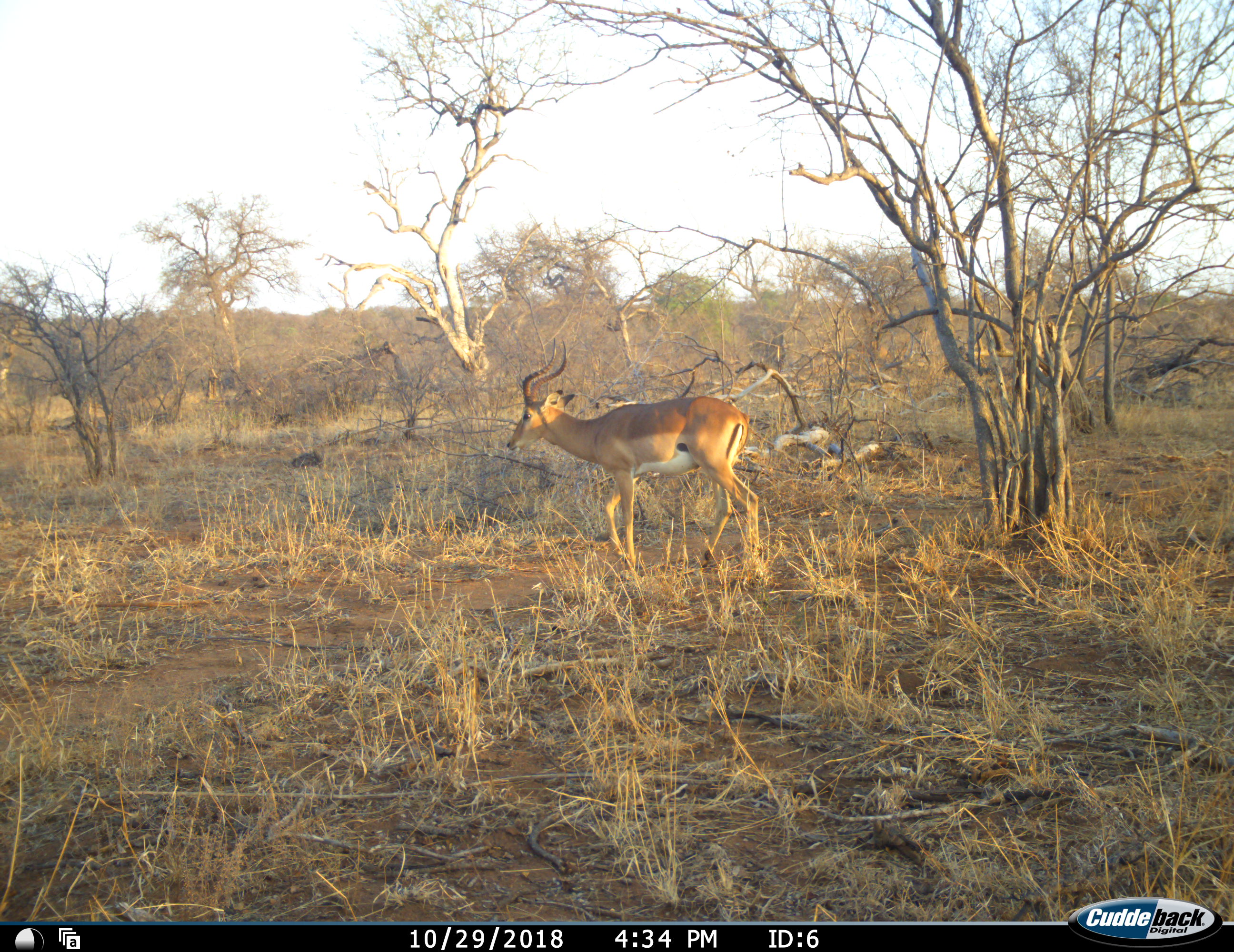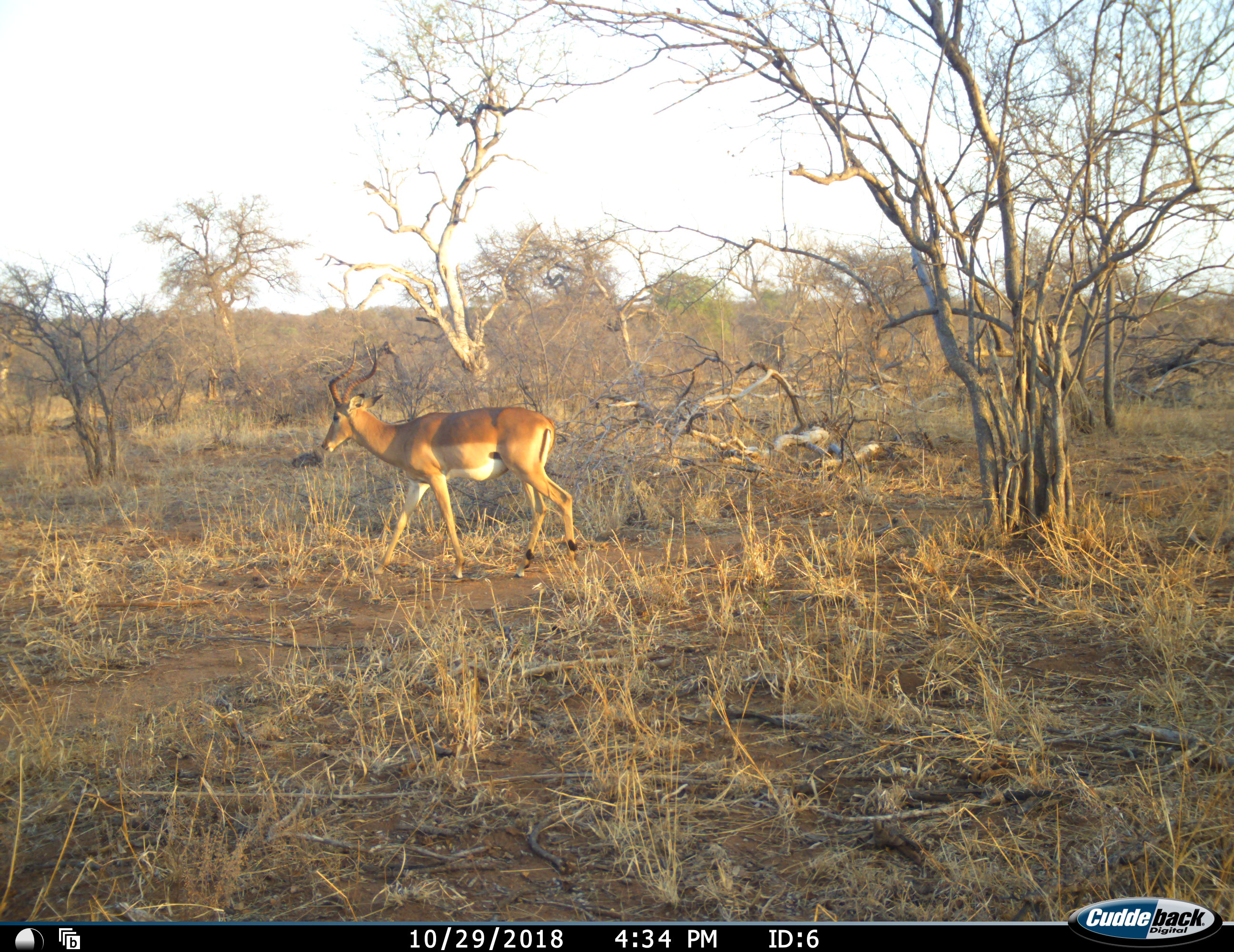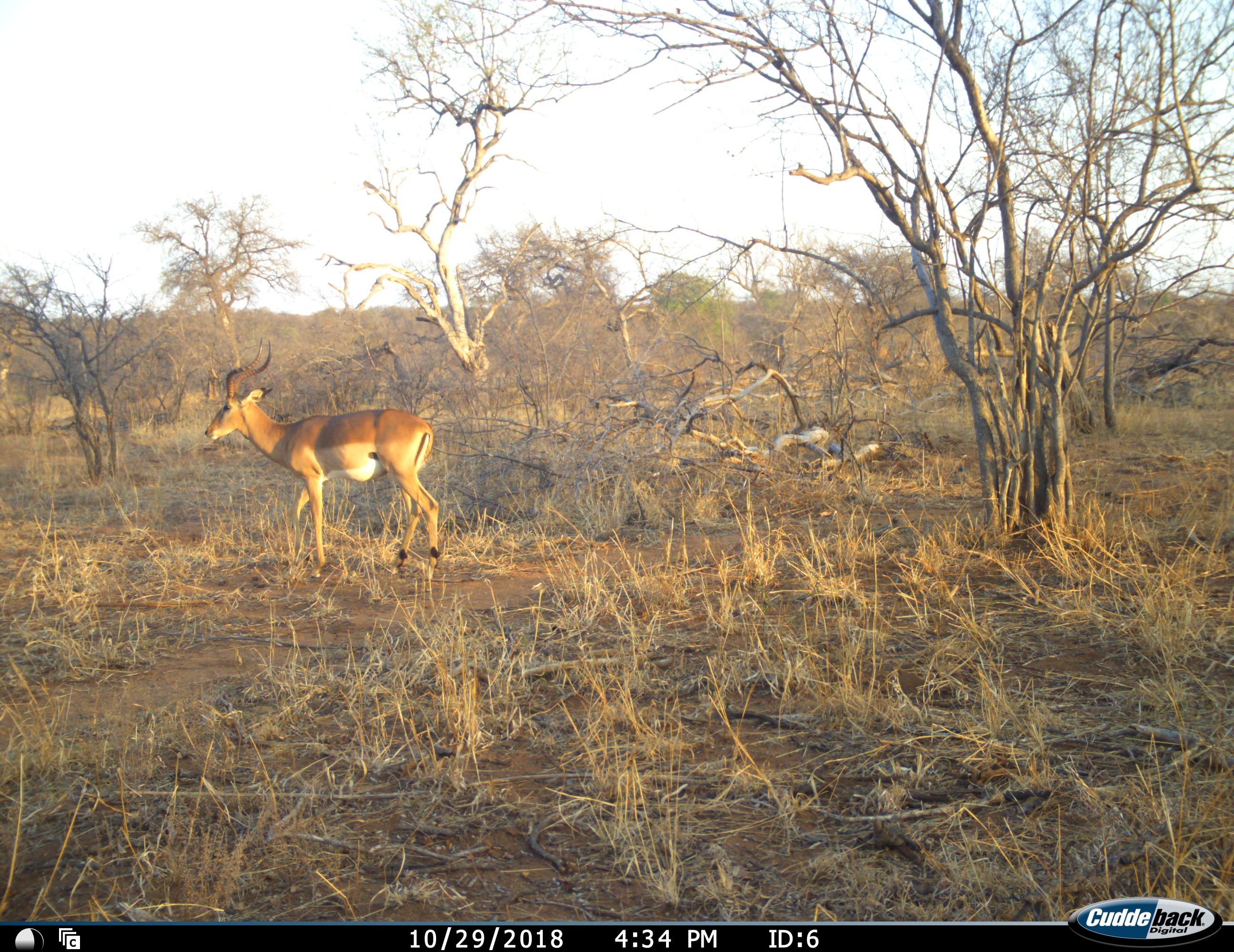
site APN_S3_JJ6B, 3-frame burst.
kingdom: Animalia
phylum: Chordata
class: Mammalia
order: Artiodactyla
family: Bovidae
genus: Aepyceros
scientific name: Aepyceros melampus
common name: impala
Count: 1.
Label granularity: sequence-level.